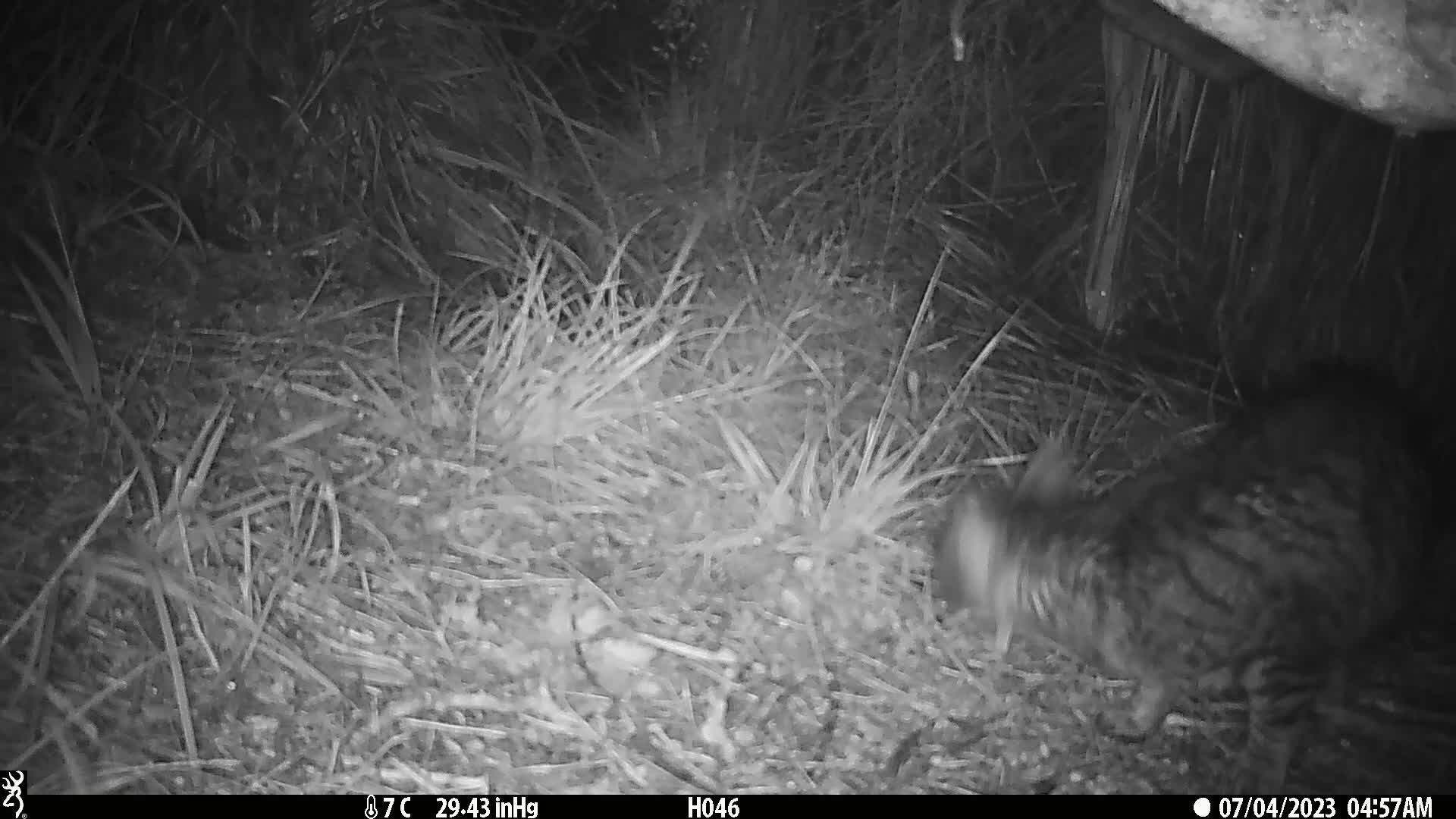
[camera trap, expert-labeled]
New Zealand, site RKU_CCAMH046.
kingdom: Animalia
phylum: Chordata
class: Mammalia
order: Carnivora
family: Felidae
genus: Felis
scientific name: Felis catus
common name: domestic cat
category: cat